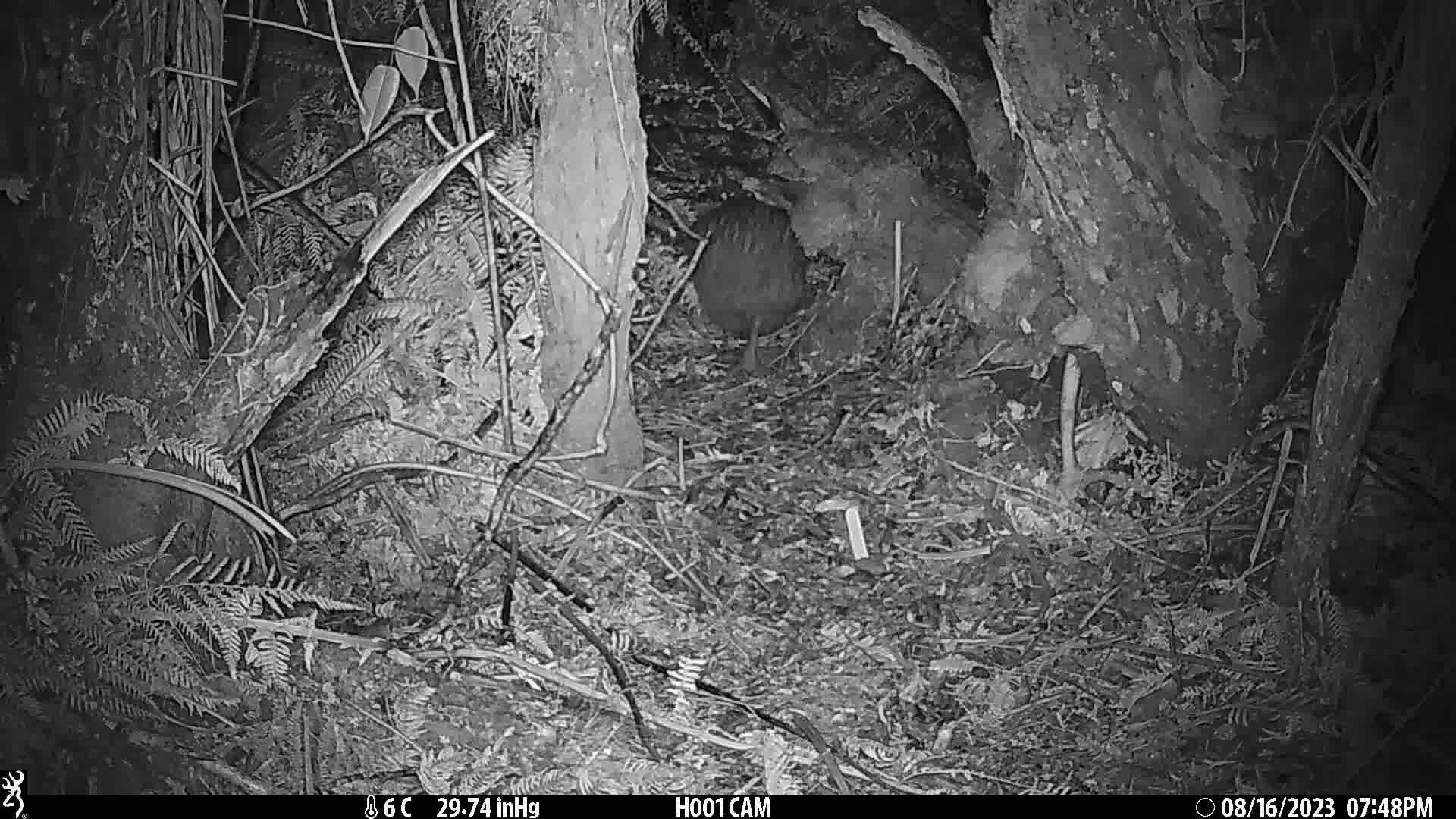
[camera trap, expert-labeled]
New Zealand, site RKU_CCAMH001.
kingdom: Animalia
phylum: Chordata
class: Aves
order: Apterygiformes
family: Apterygidae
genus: Apteryx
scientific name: Apteryx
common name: kiwi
Kiwi (Apteryx).